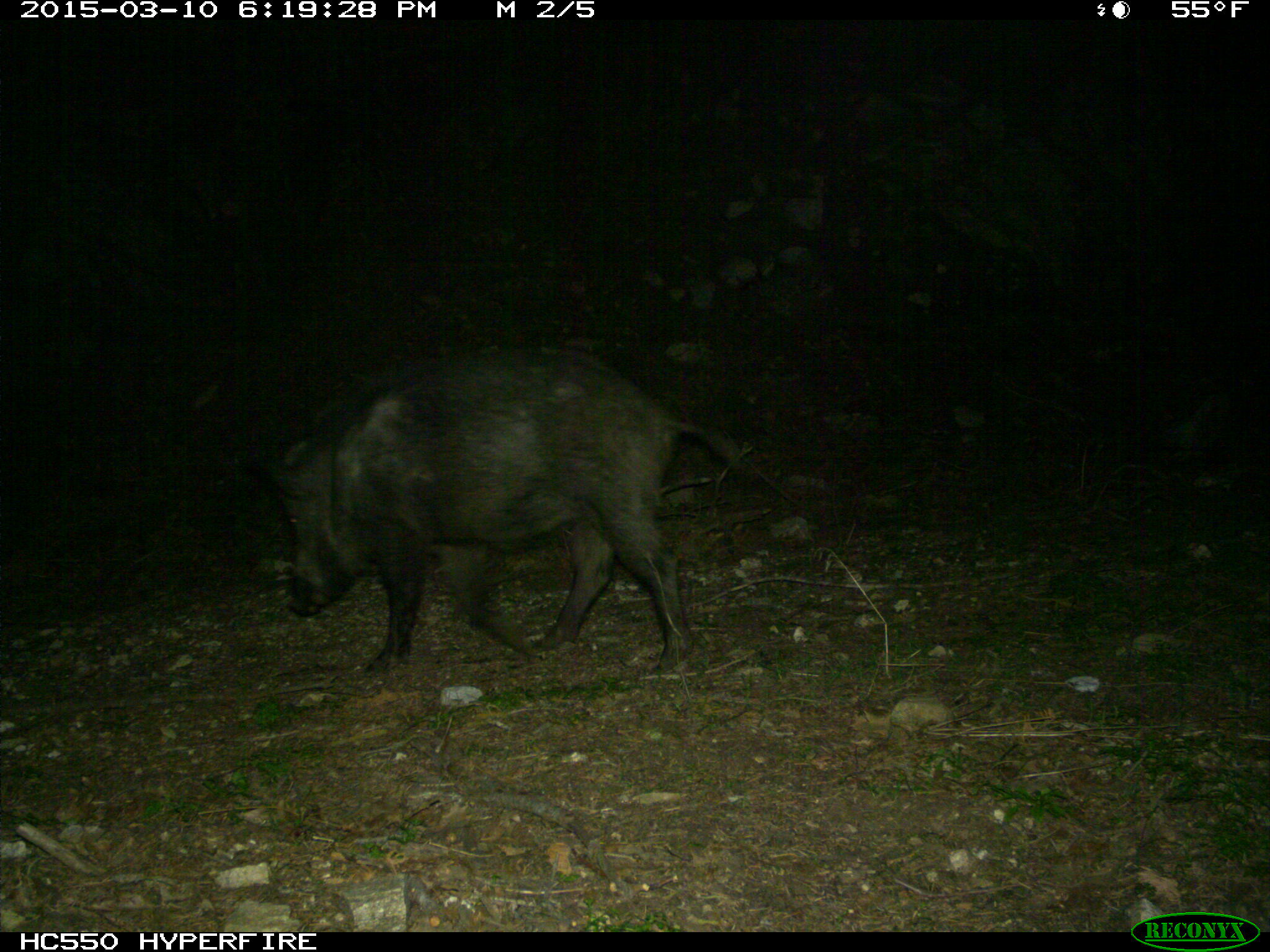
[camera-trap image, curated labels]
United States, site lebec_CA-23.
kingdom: Animalia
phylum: Chordata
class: Mammalia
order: Artiodactyla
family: Suidae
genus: Sus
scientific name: Sus scrofa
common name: wild boar